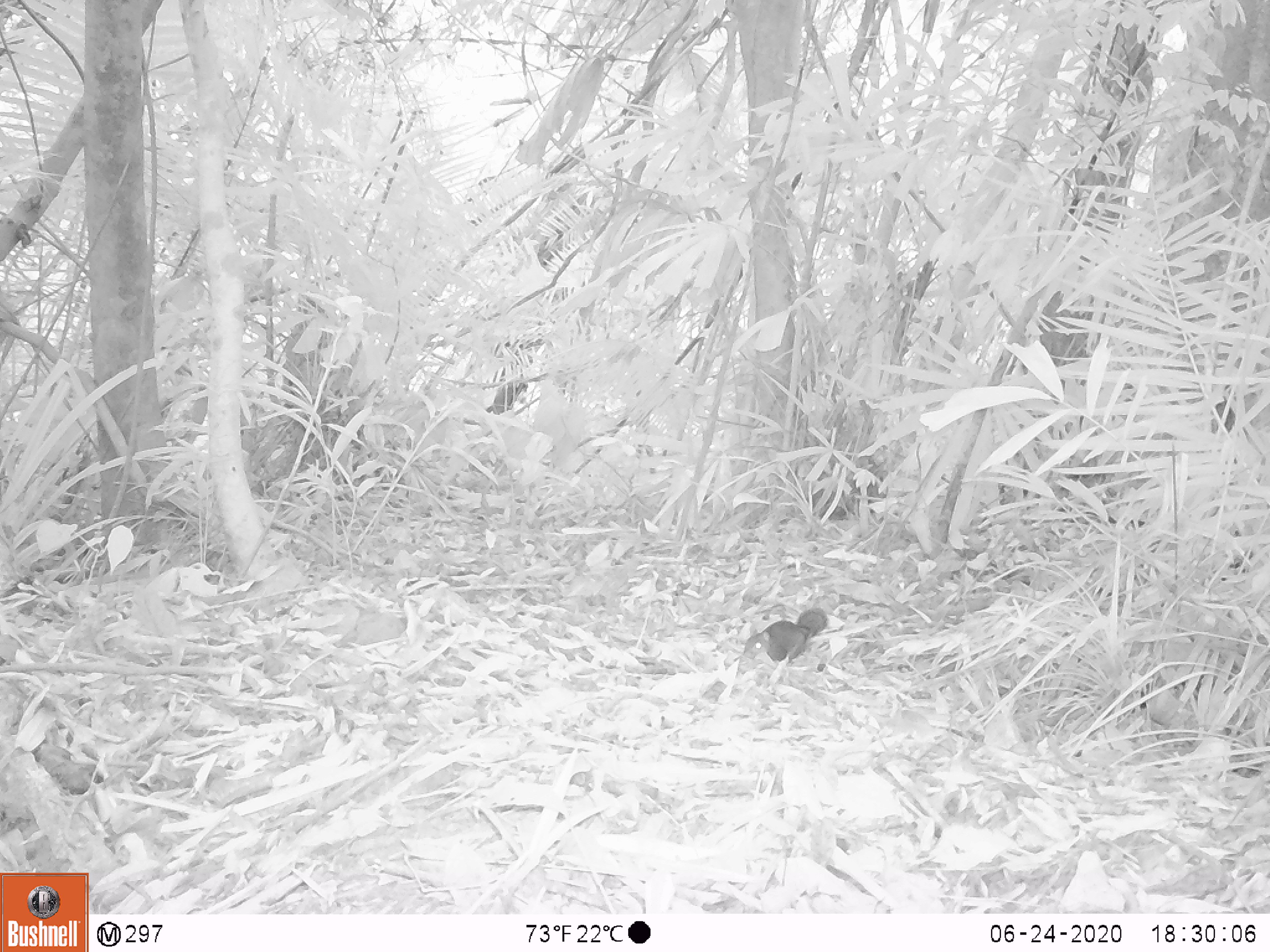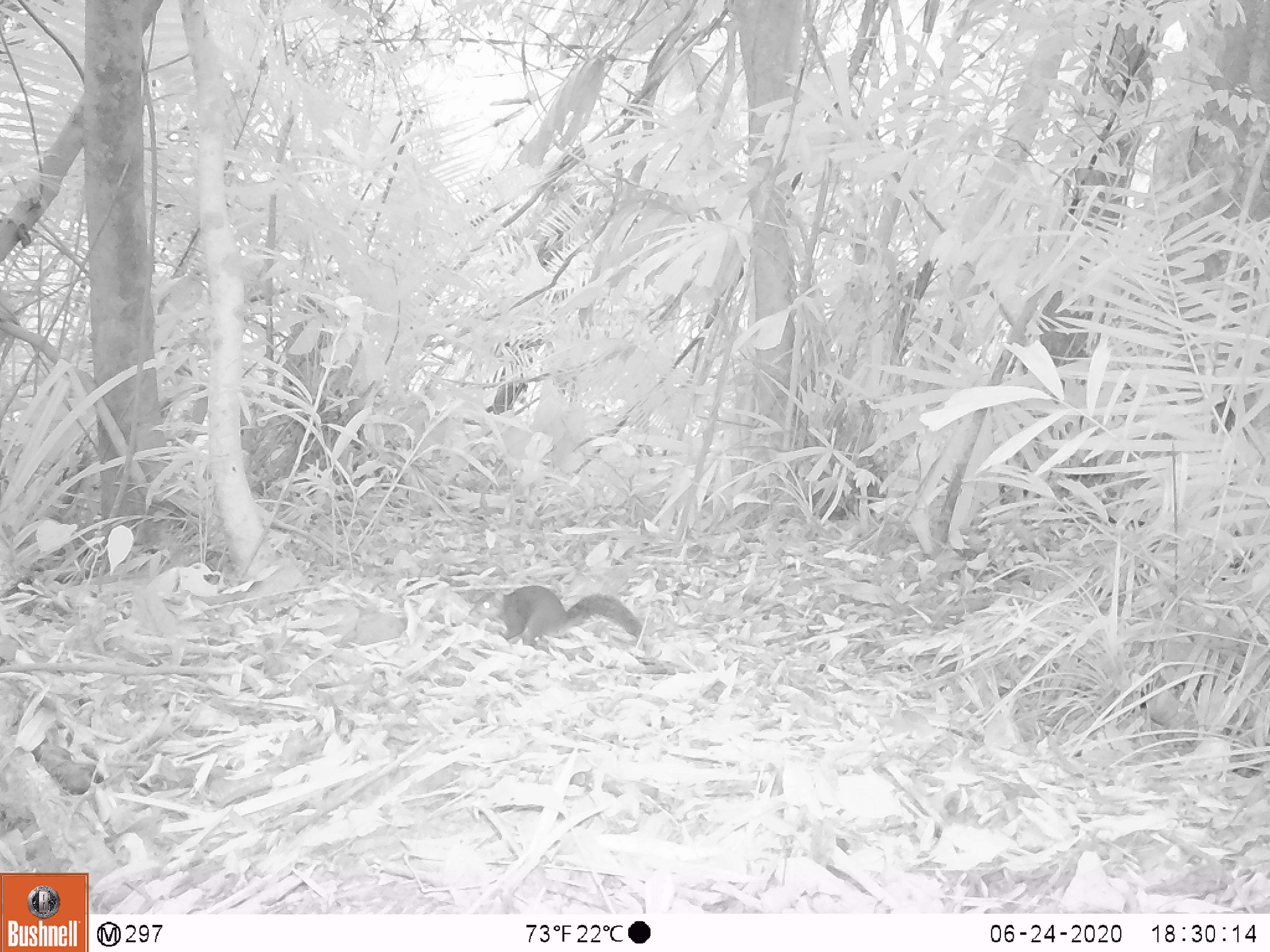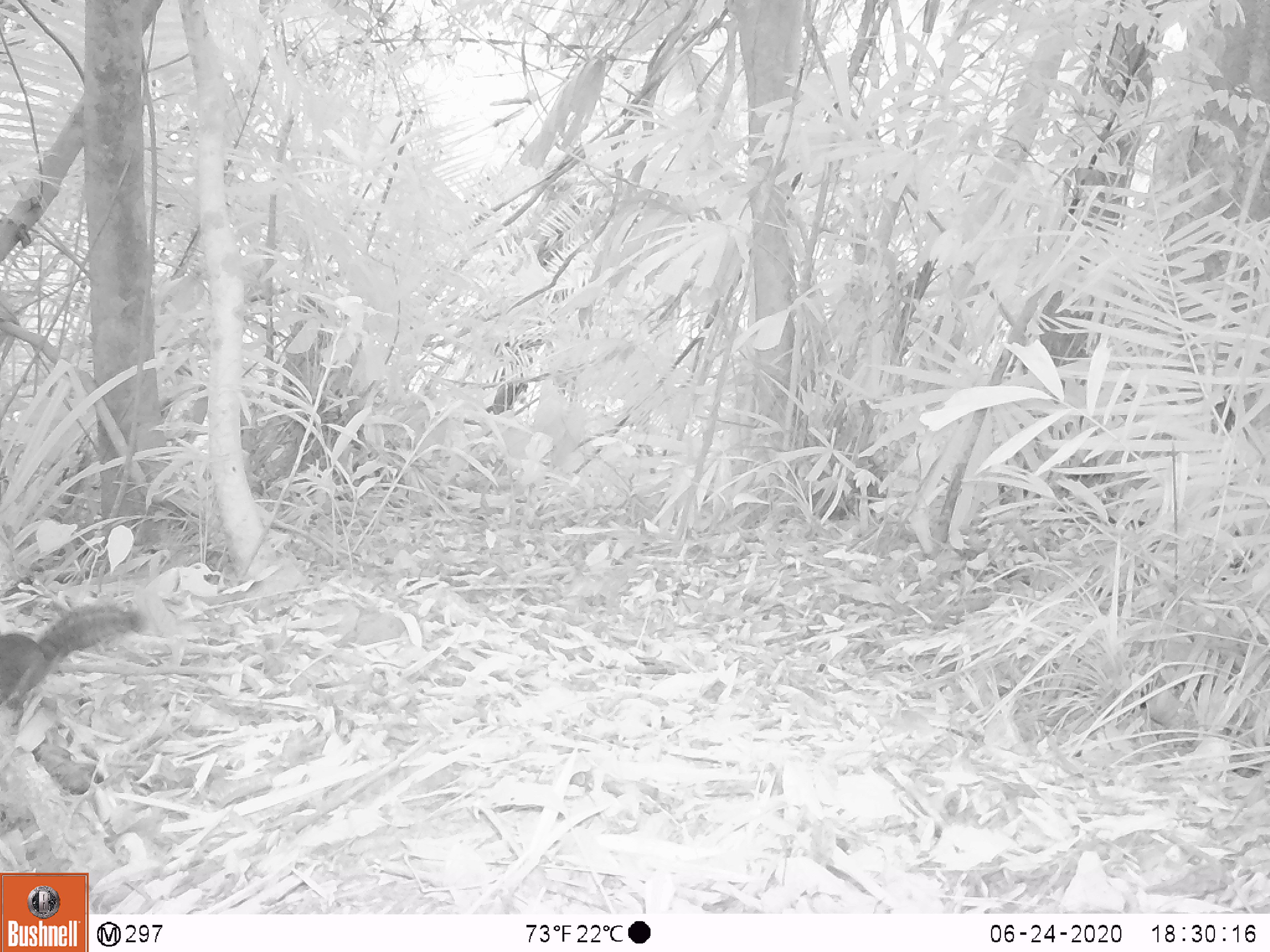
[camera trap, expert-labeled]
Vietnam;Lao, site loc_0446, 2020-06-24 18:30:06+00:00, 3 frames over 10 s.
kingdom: Animalia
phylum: Chordata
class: Mammalia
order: Rodentia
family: Sciuridae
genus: Dremomys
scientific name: Dremomys rufigenis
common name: red-cheeked squirrel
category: red cheeked squirrel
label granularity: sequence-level